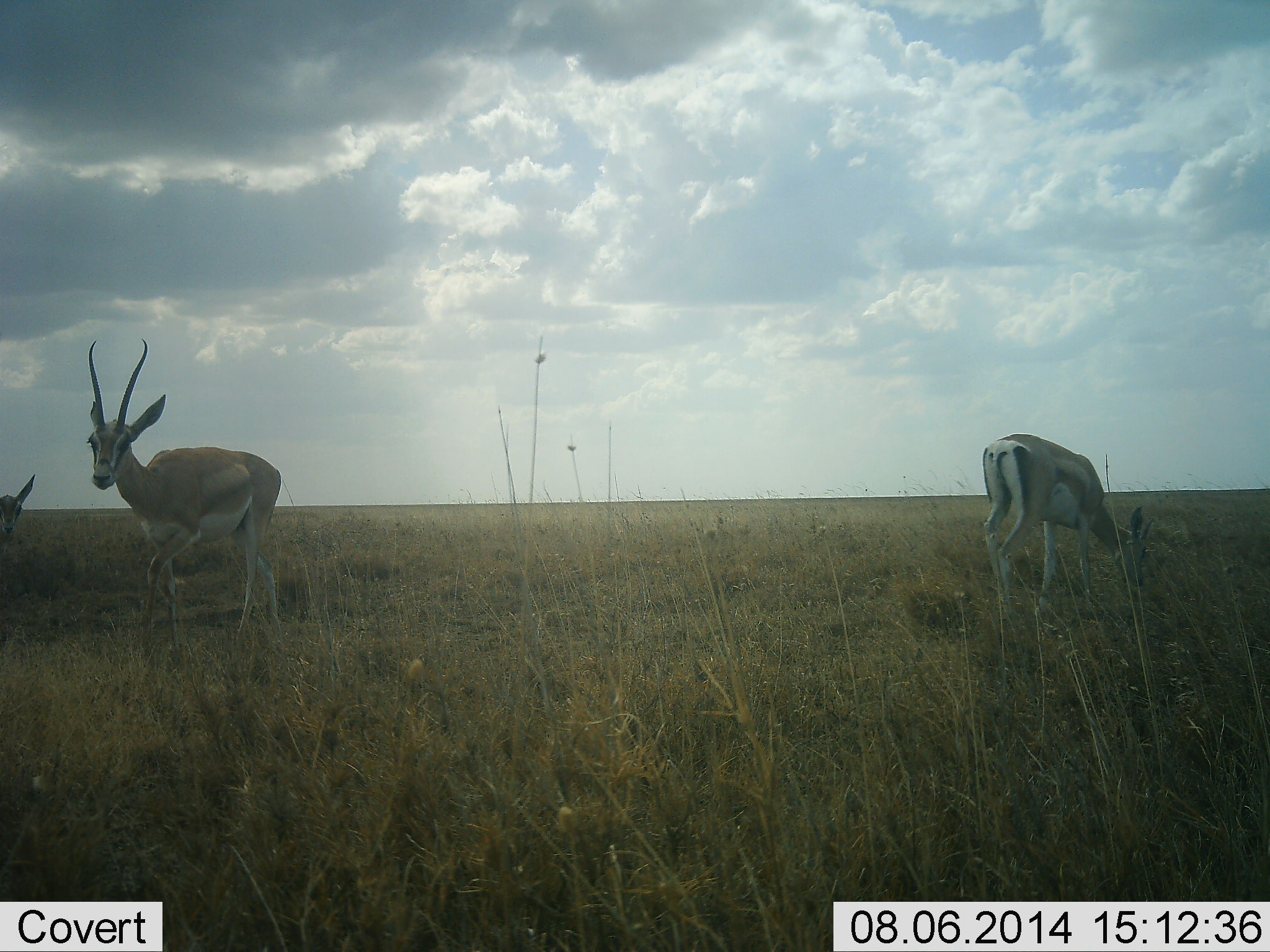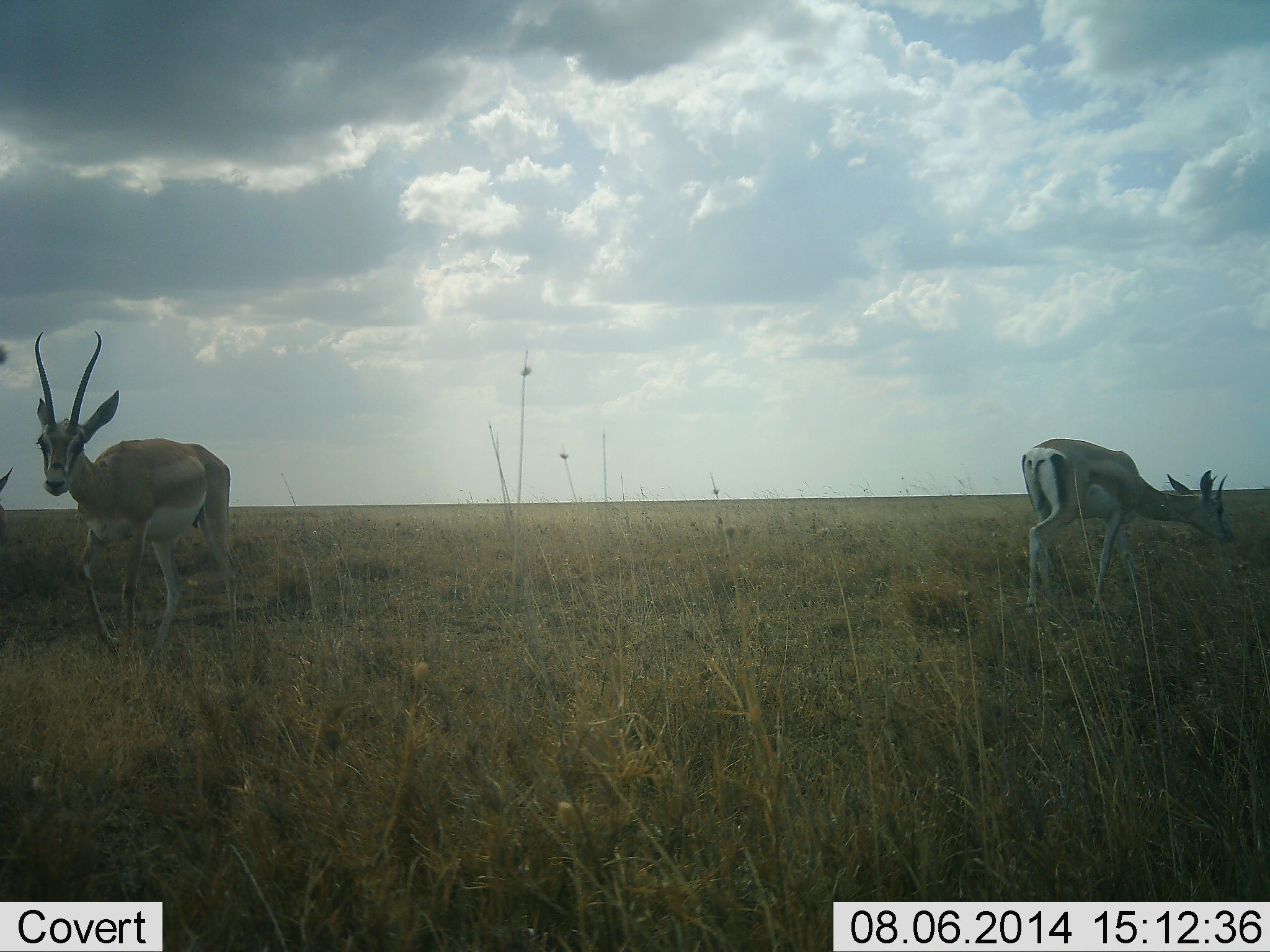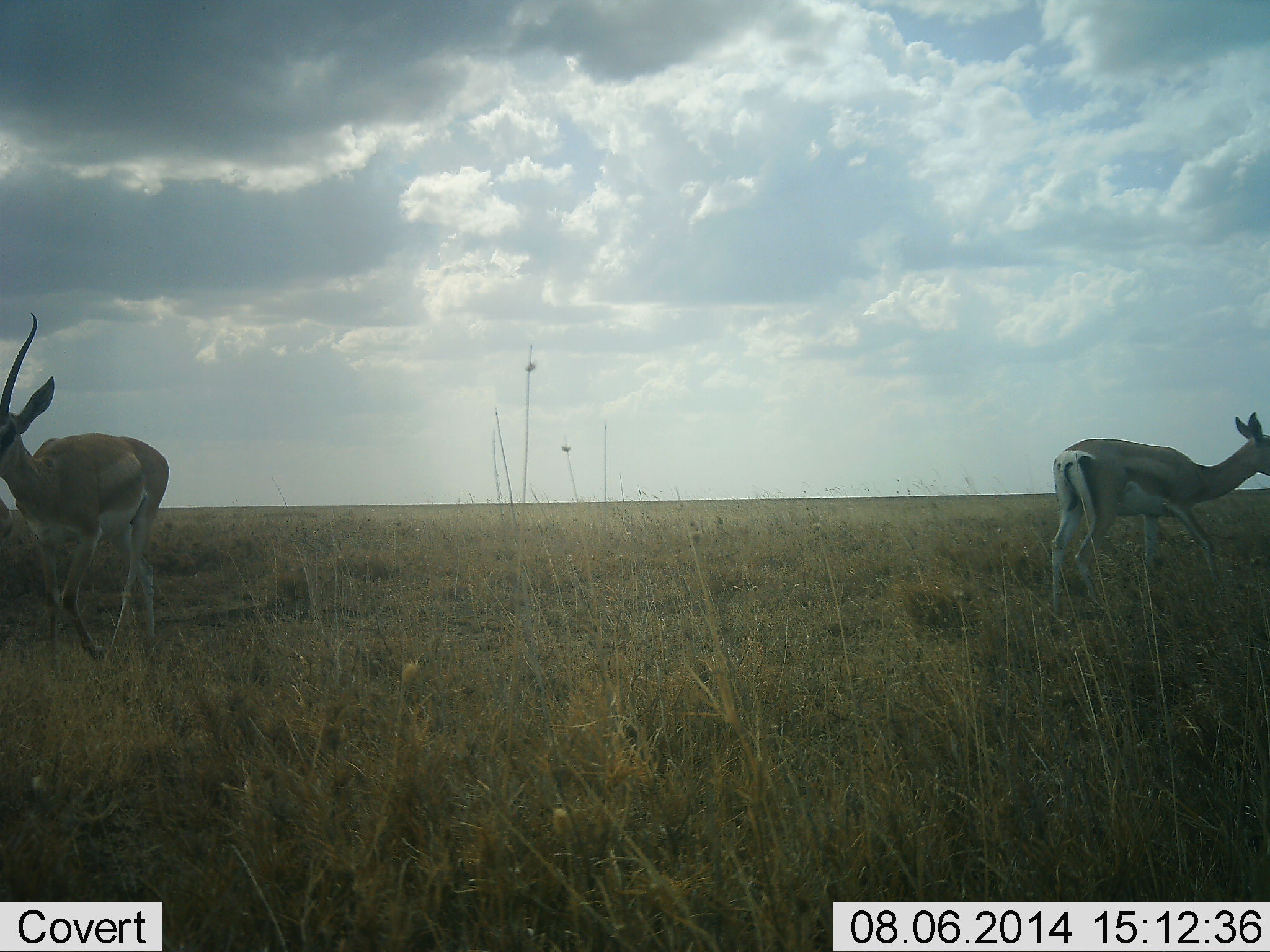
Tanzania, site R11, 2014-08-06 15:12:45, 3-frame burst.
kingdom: Animalia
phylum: Chordata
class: Mammalia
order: Artiodactyla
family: Bovidae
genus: Nanger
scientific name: Nanger granti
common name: grant's gazelle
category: gazellegrants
Gazellegrants (grant's gazelle) (Nanger granti), count 3. Behavior (volunteer vote fractions): standing 50%, resting 0%, moving 90%, interacting 0%. Young present (vote fraction): 20%. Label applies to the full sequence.